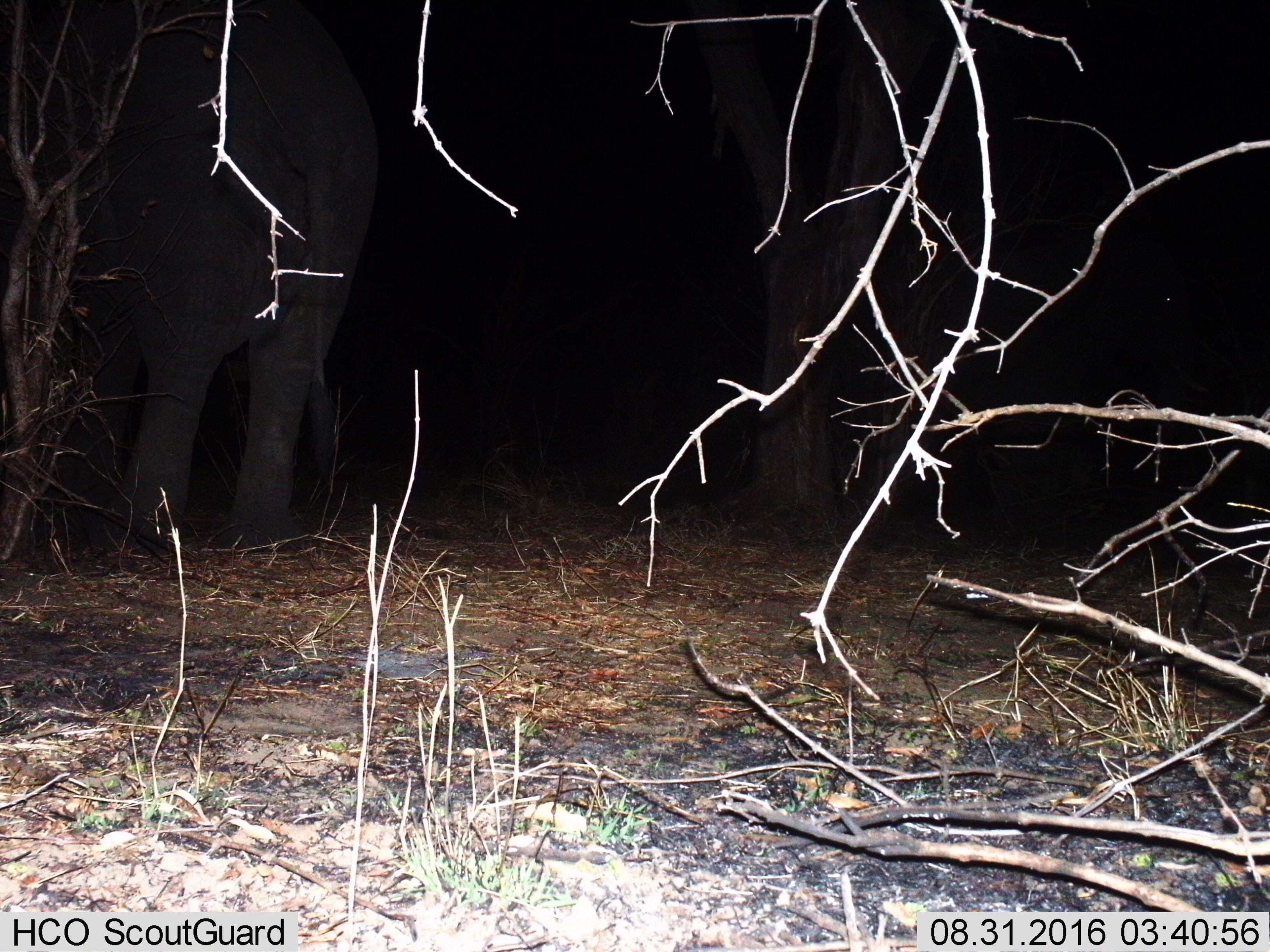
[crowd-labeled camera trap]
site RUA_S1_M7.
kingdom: Animalia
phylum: Chordata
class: Mammalia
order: Proboscidea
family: Elephantidae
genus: Loxodonta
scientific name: Loxodonta africana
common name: african bush elephant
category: elephant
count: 1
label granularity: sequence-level